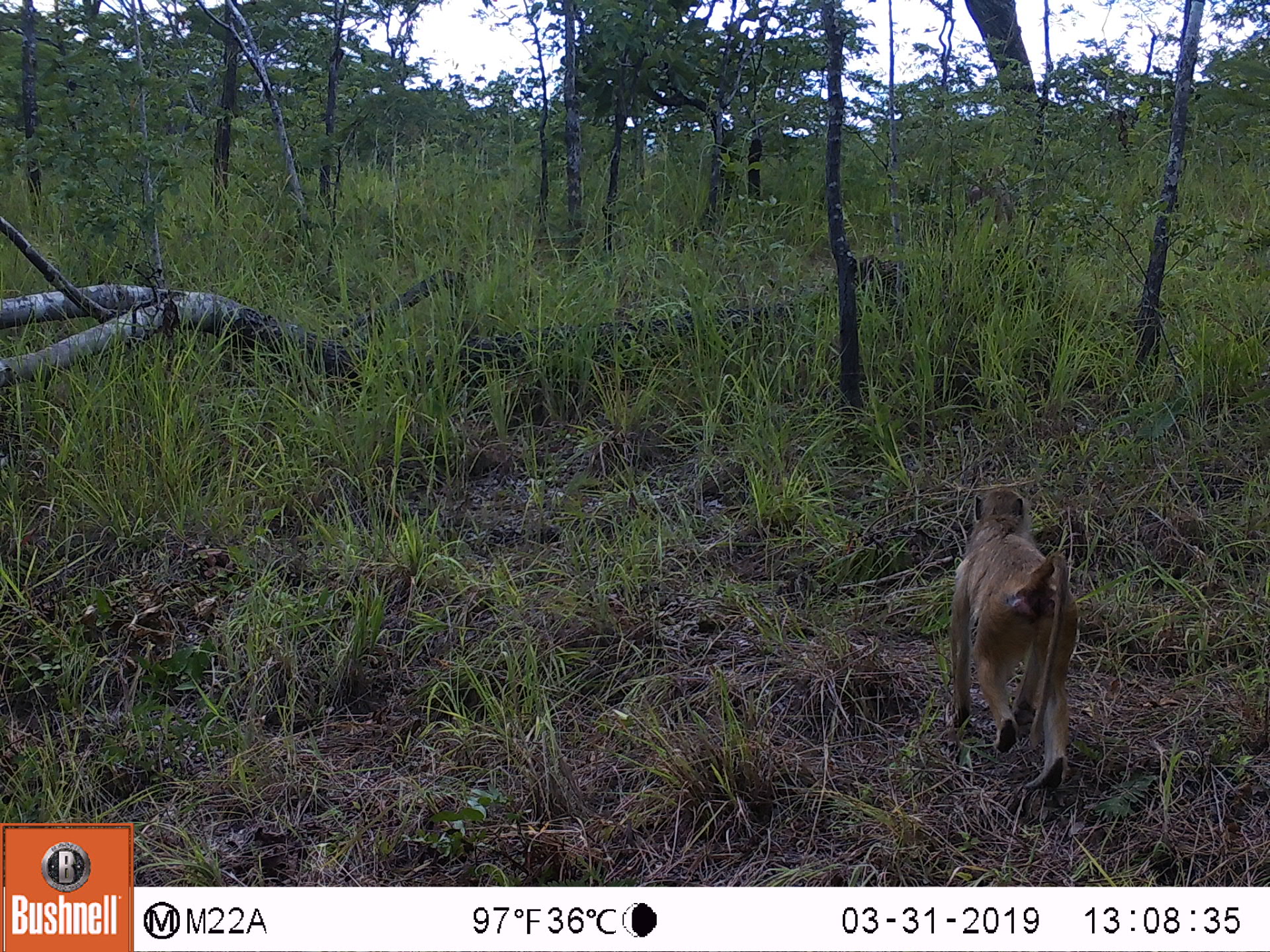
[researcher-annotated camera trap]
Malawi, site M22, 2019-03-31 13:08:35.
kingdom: Animalia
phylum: Chordata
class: Mammalia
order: Primates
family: Cercopithecidae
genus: Papio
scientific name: Papio cynocephalus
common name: yellow baboon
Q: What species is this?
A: Yellow baboon (Papio cynocephalus).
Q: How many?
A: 1.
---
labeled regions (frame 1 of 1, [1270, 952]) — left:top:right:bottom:
yellow baboon: 941:478:1085:800